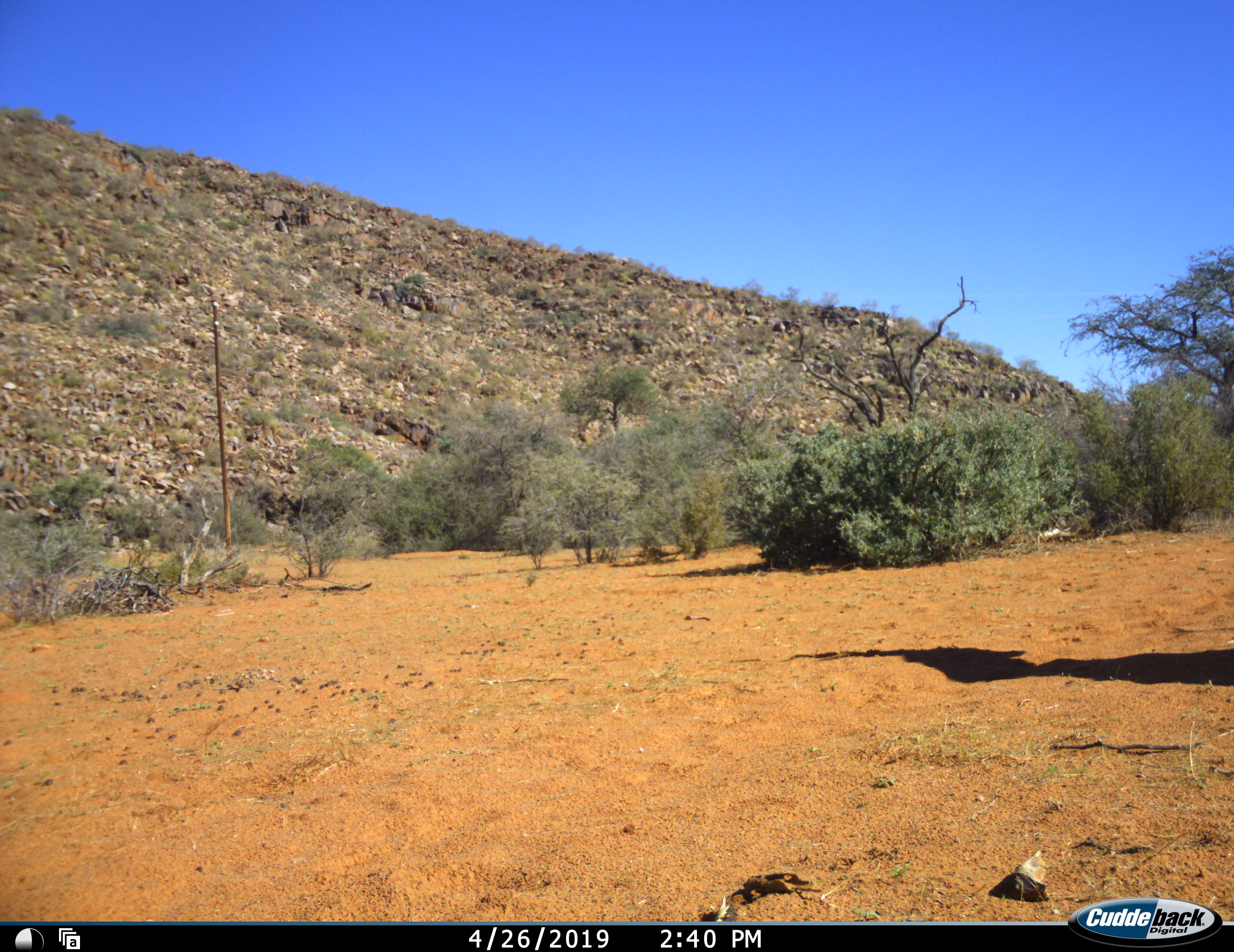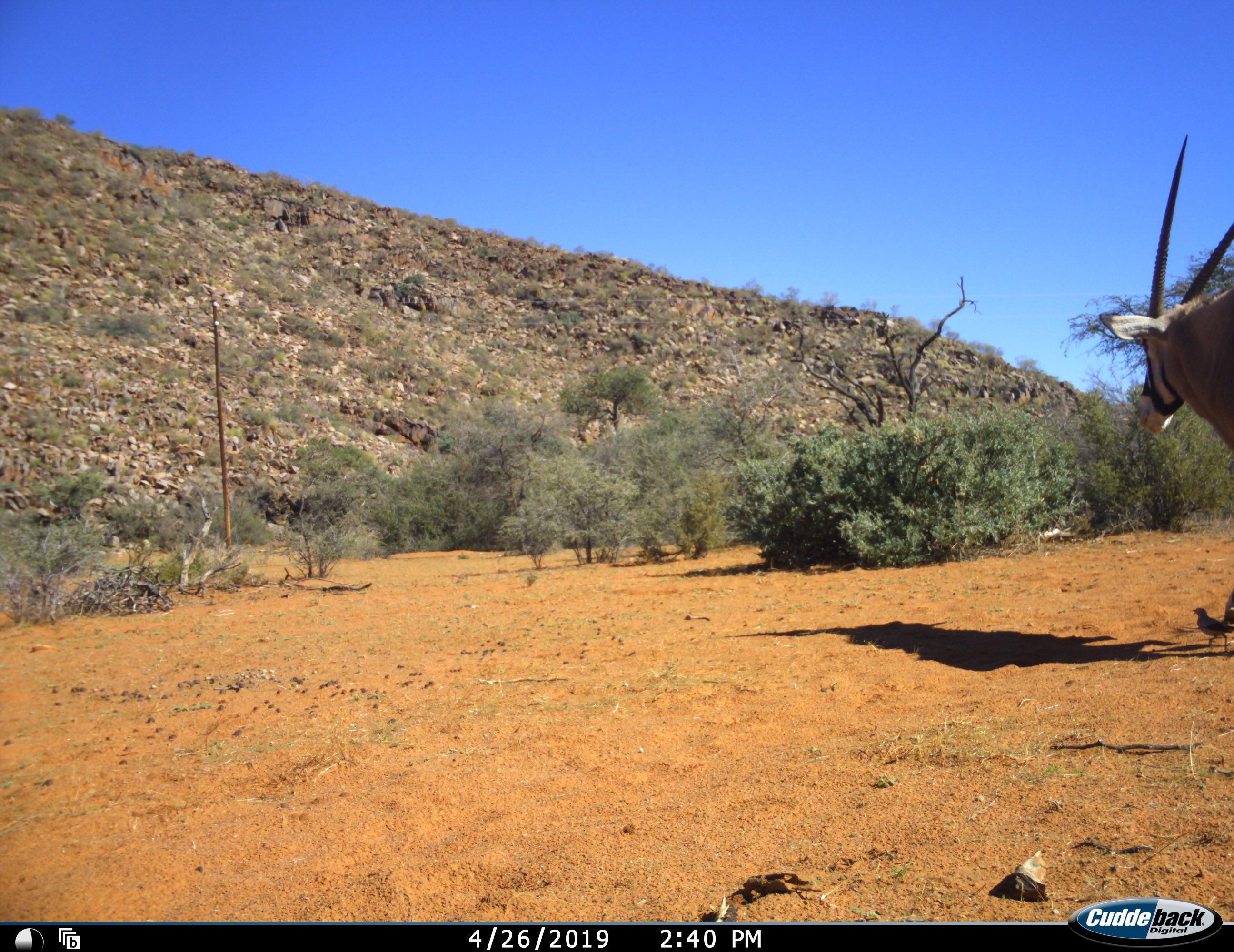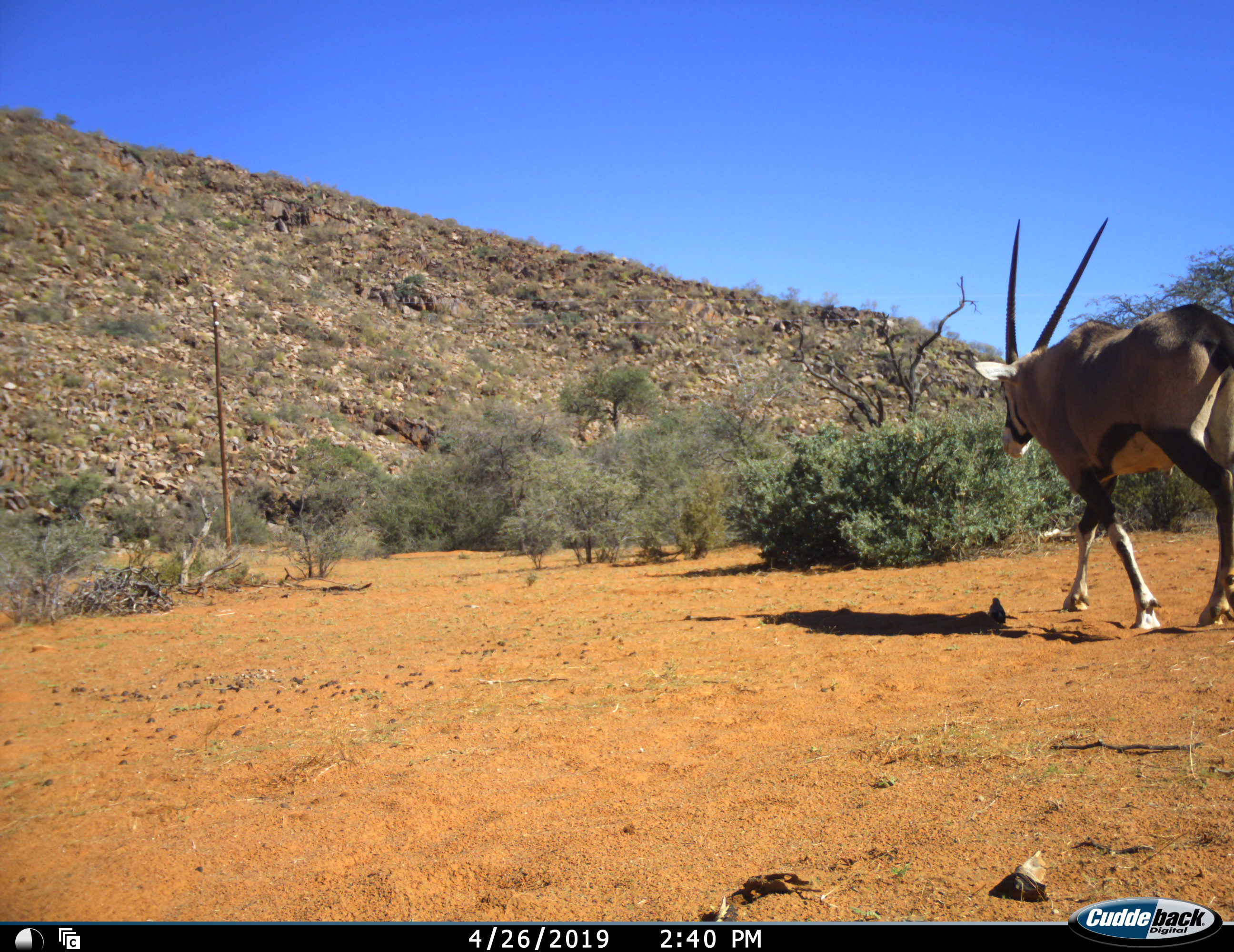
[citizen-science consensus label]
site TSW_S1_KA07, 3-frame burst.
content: unidentified animal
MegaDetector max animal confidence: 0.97